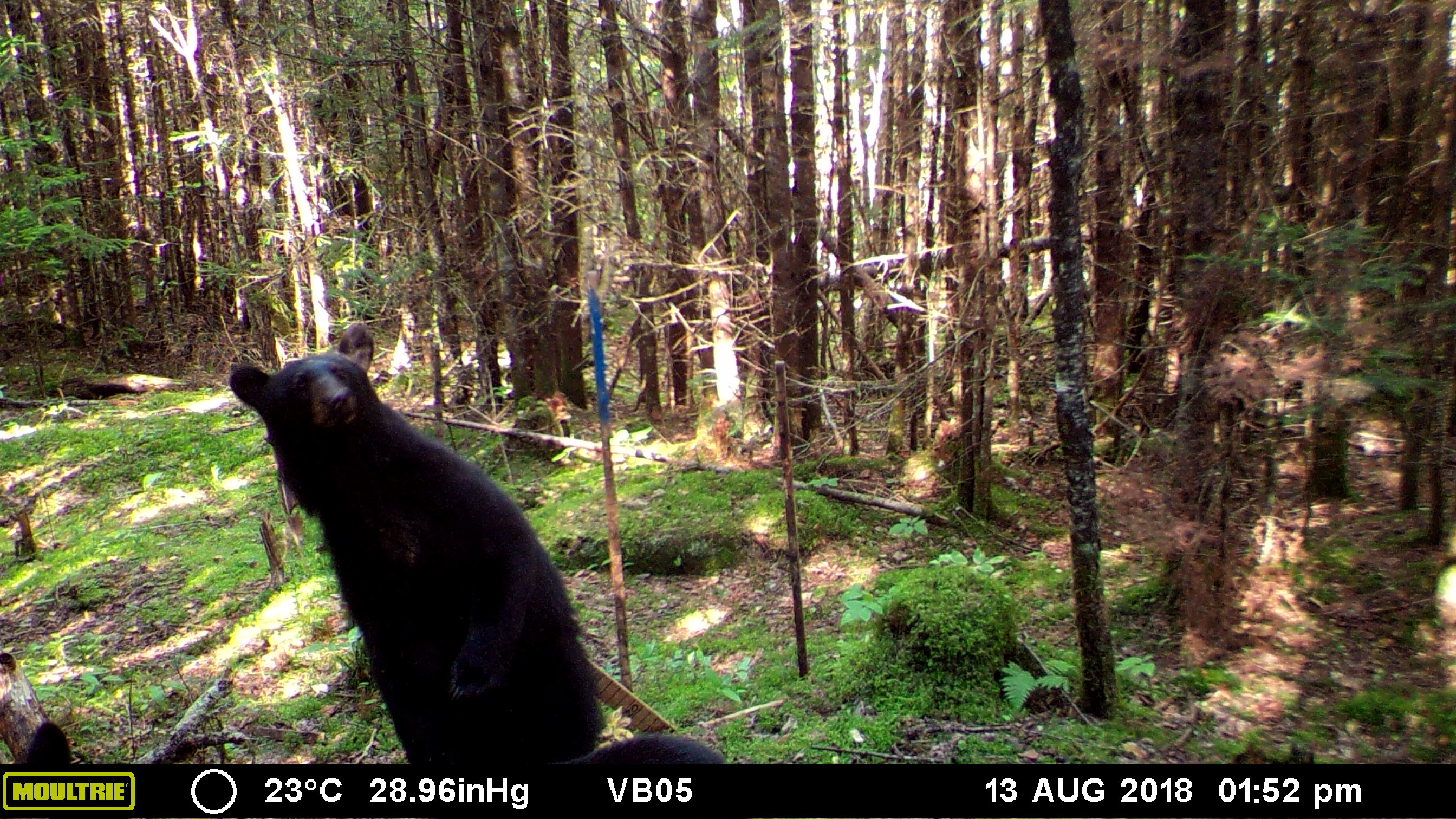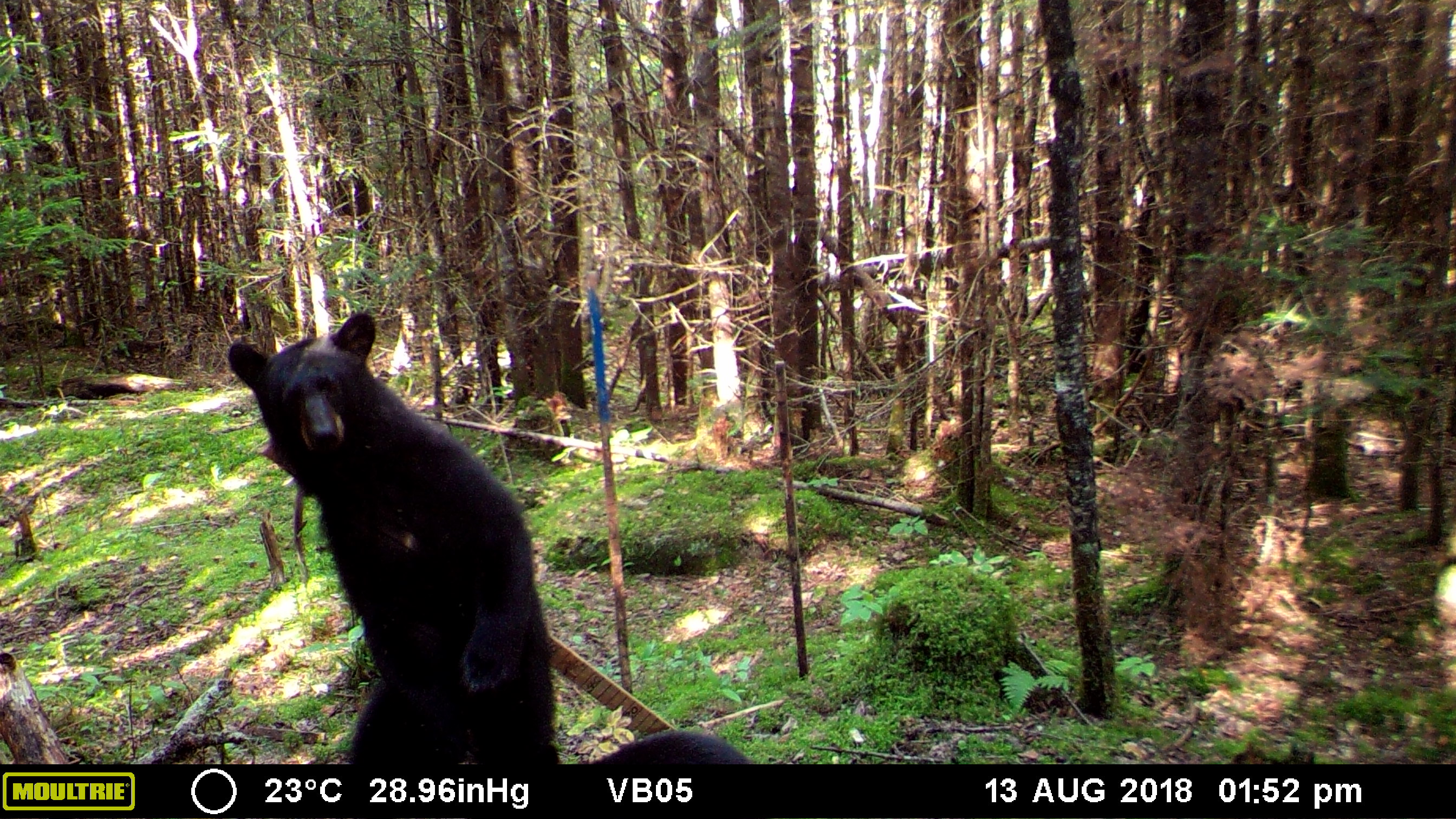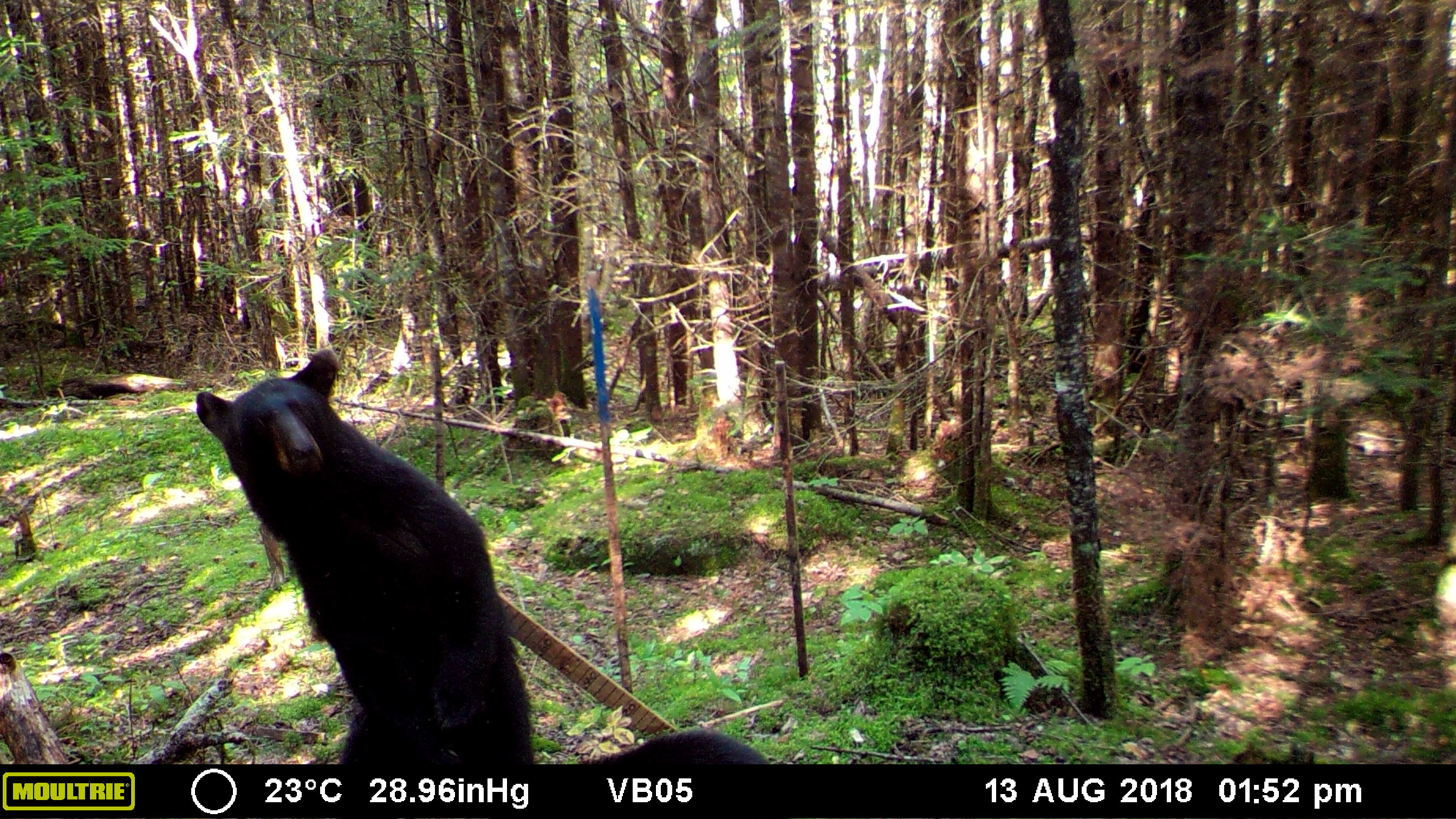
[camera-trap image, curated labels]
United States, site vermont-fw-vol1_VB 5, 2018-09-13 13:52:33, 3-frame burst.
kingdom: Animalia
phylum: Chordata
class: Mammalia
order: Carnivora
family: Ursidae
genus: Ursus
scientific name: Ursus americanus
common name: black bear